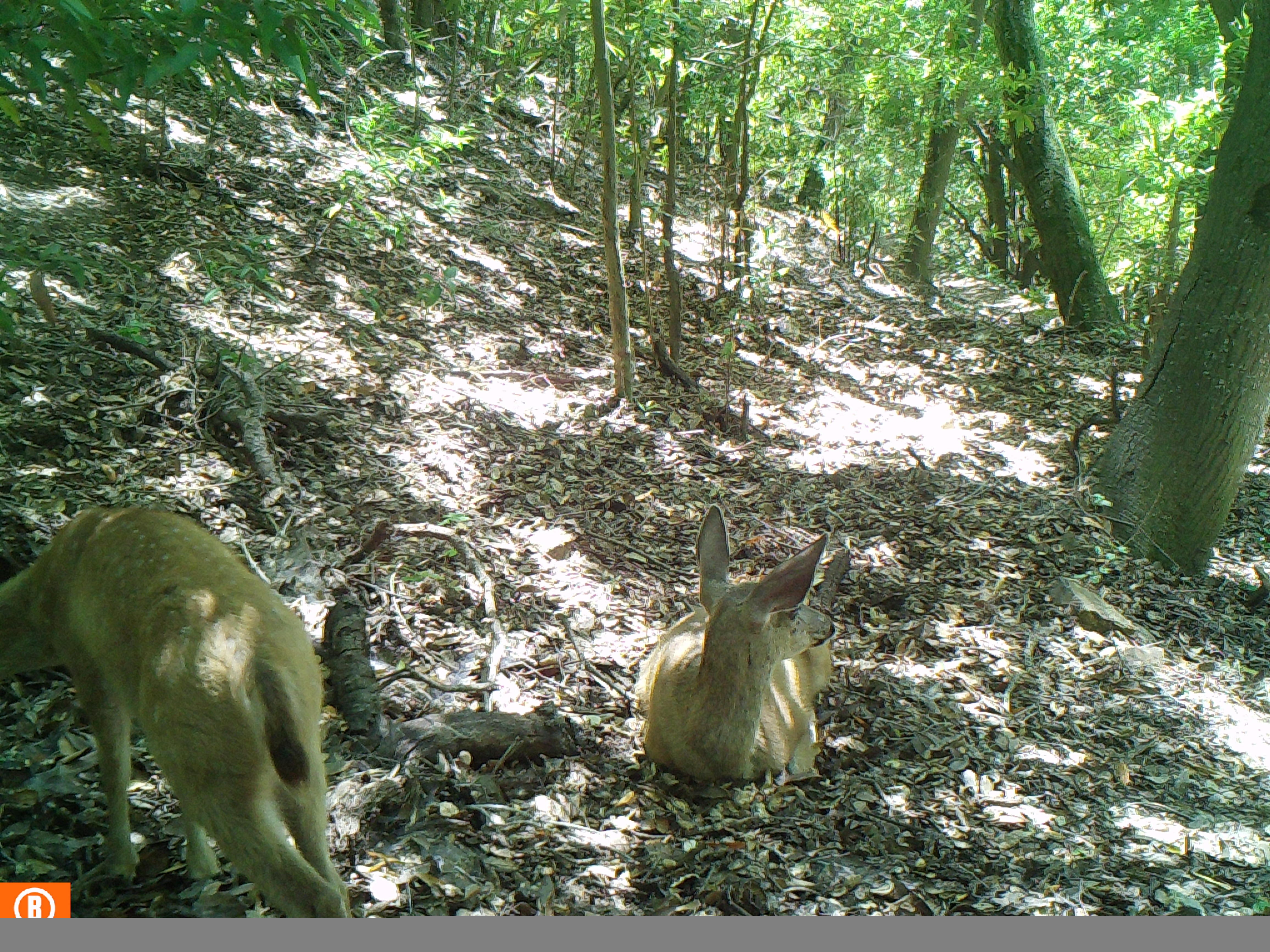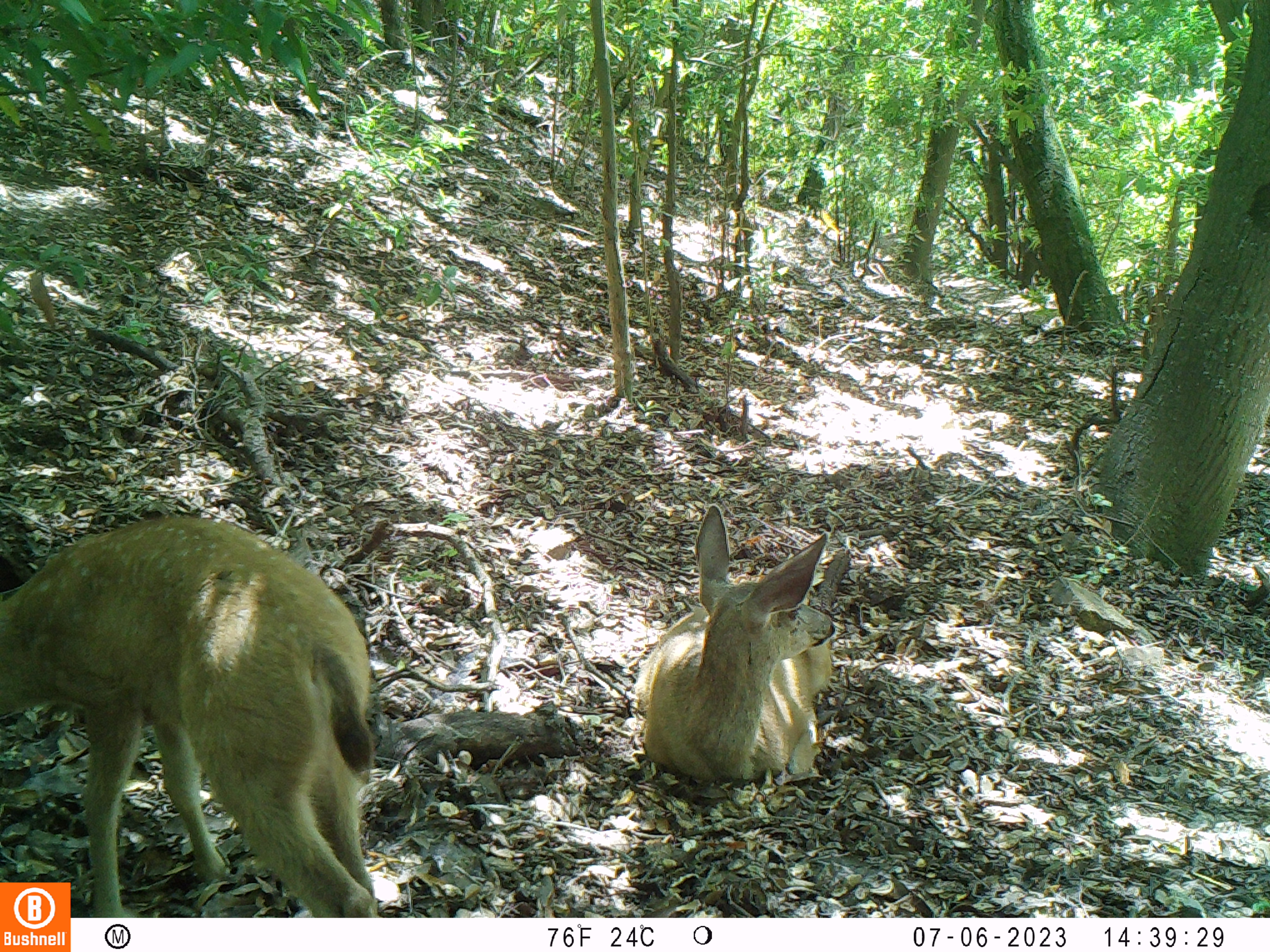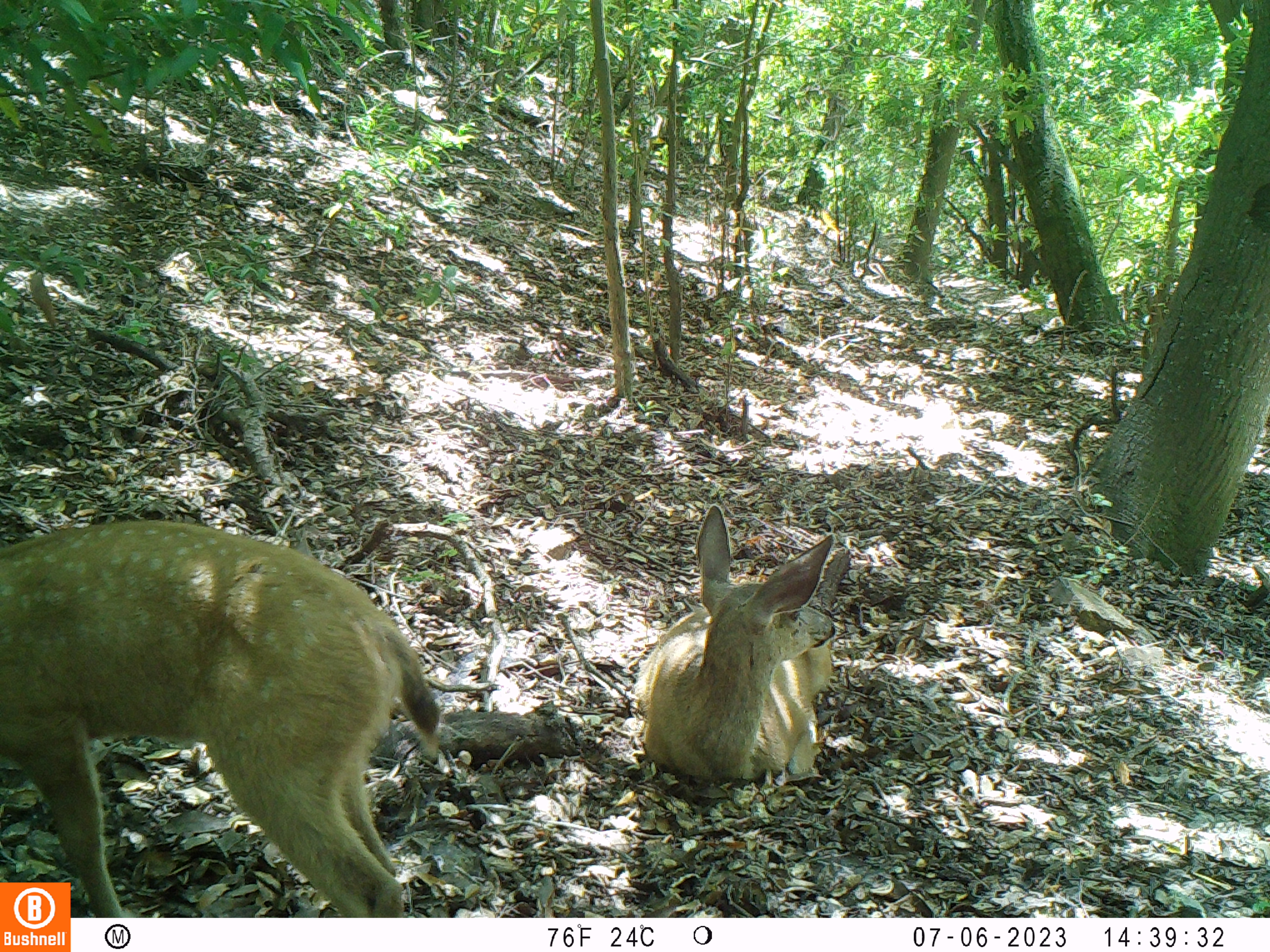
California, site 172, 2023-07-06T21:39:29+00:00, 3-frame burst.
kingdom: Animalia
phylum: Chordata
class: Mammalia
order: Artiodactyla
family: Cervidae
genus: Odocoileus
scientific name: Odocoileus hemionus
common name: mule deer